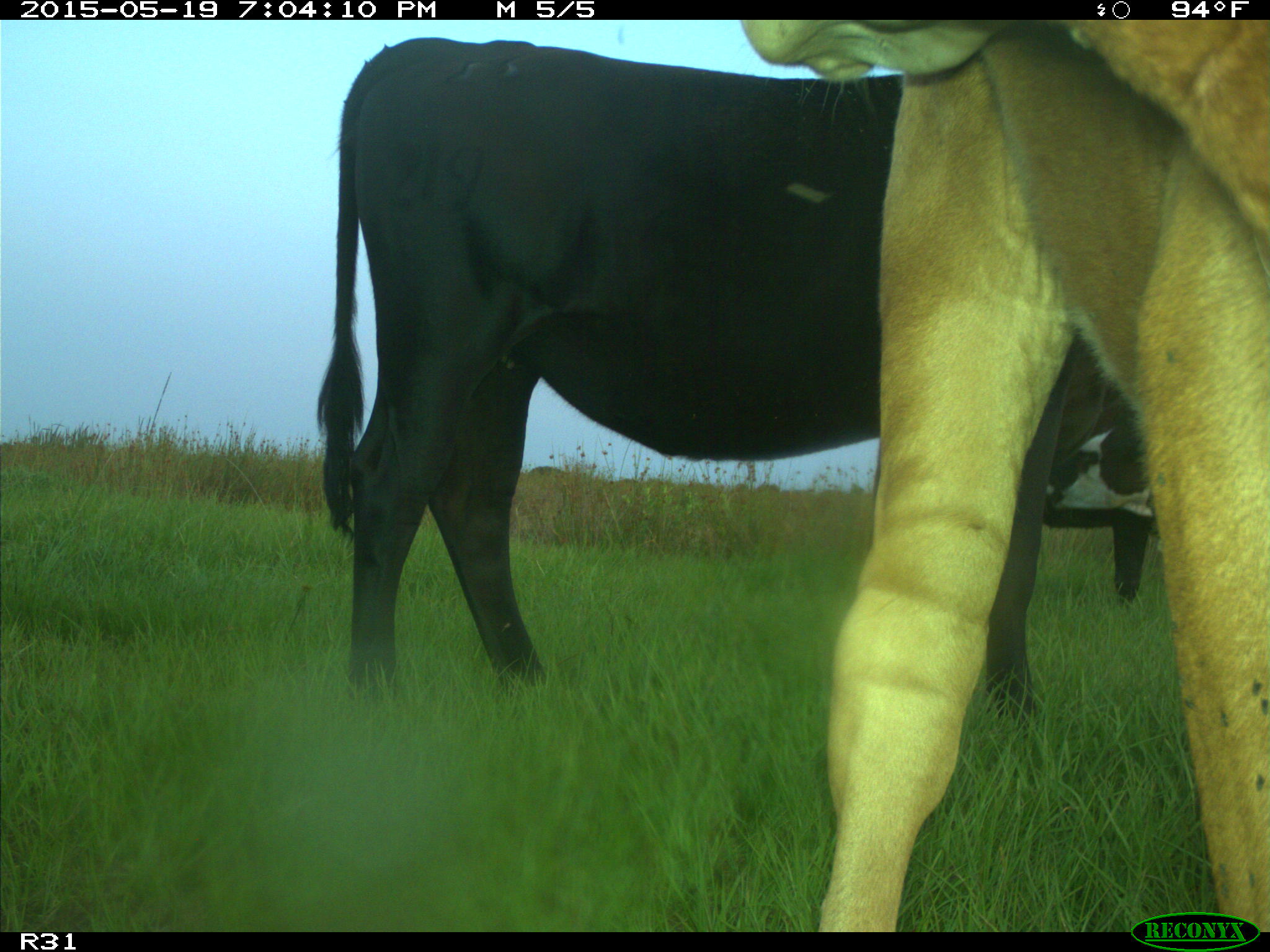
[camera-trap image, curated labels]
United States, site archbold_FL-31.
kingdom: Animalia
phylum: Chordata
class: Mammalia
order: Artiodactyla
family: Bovidae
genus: Bos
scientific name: Bos taurus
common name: domestic cow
Bos taurus (domestic cow).